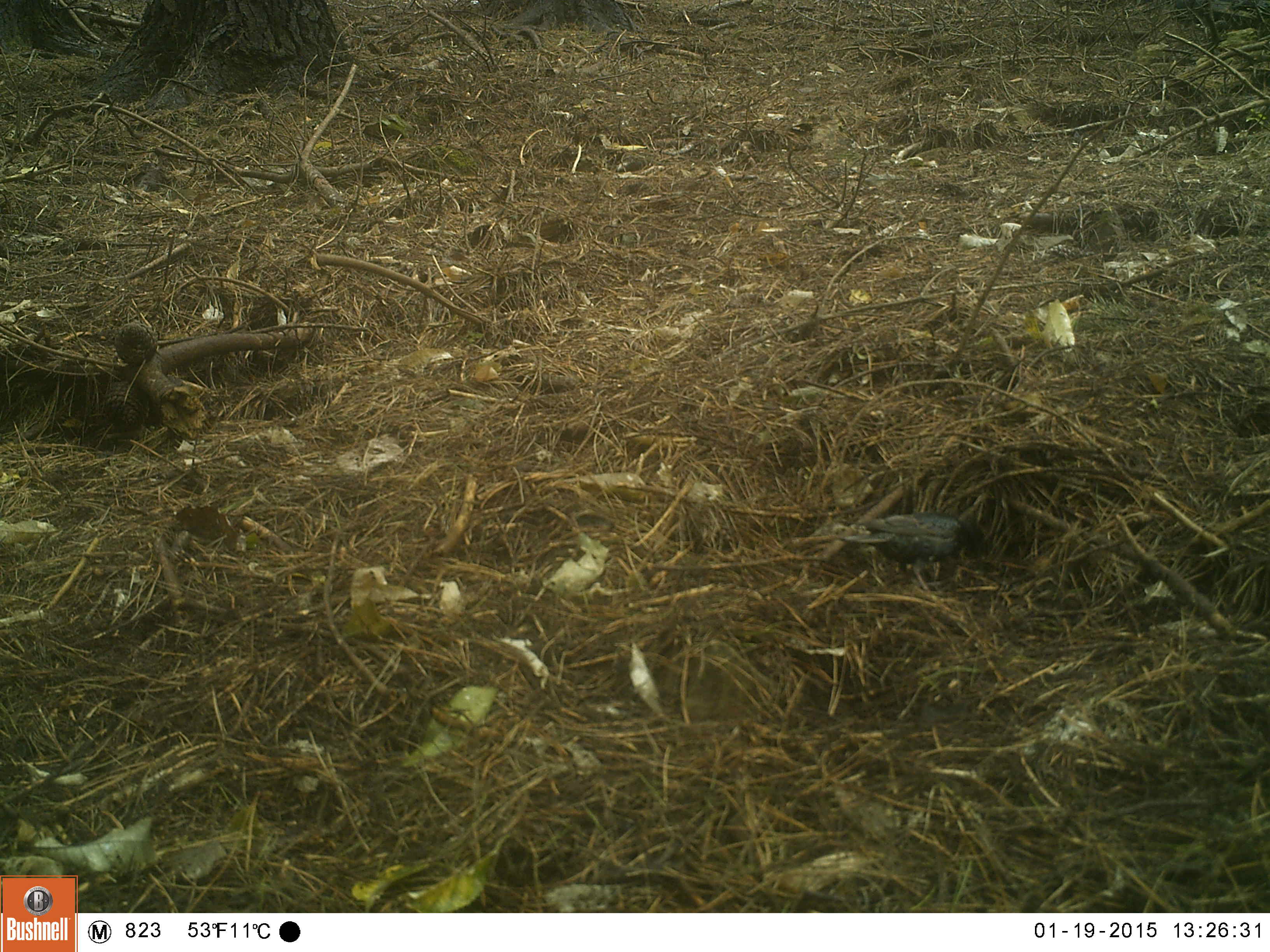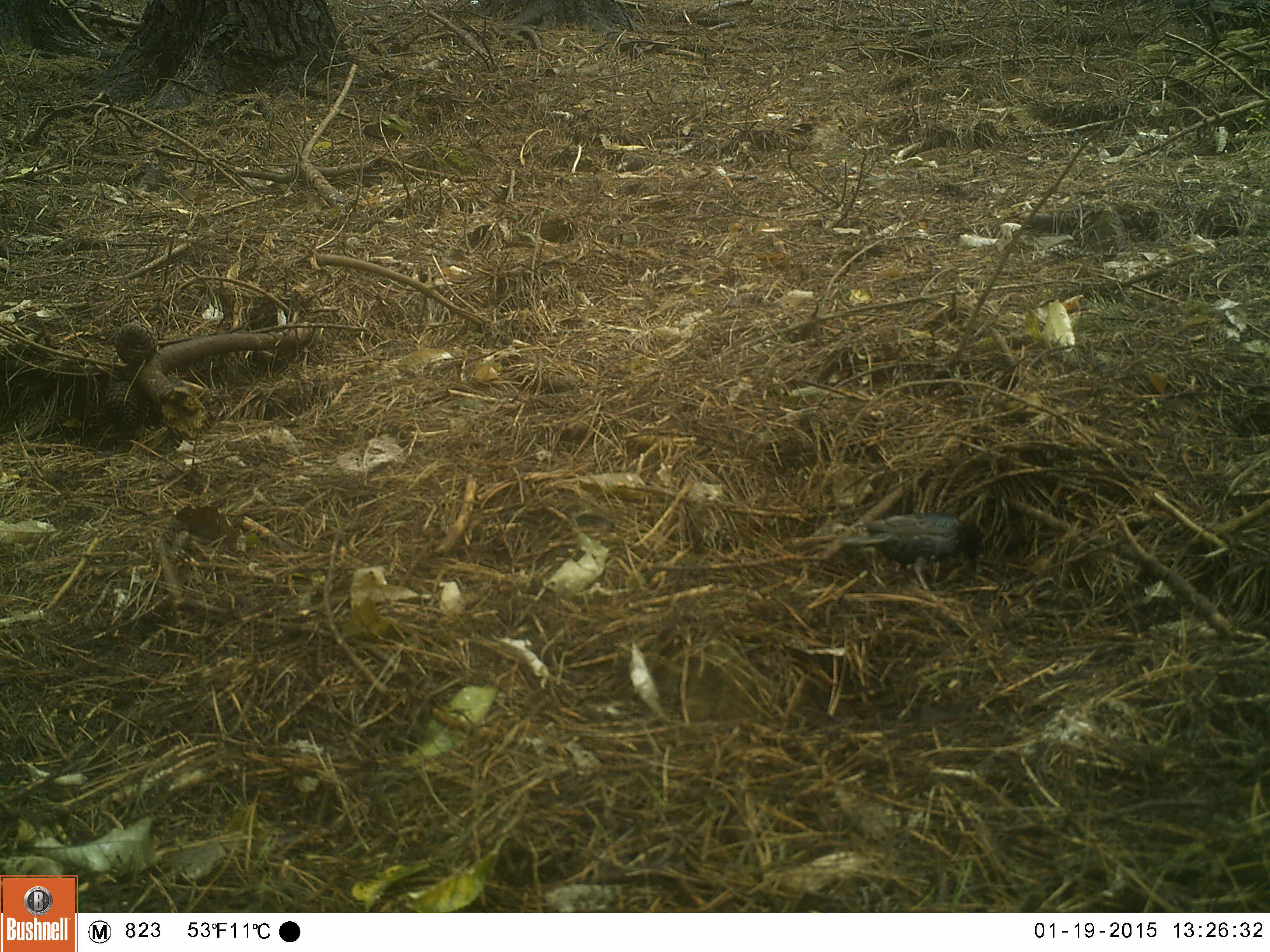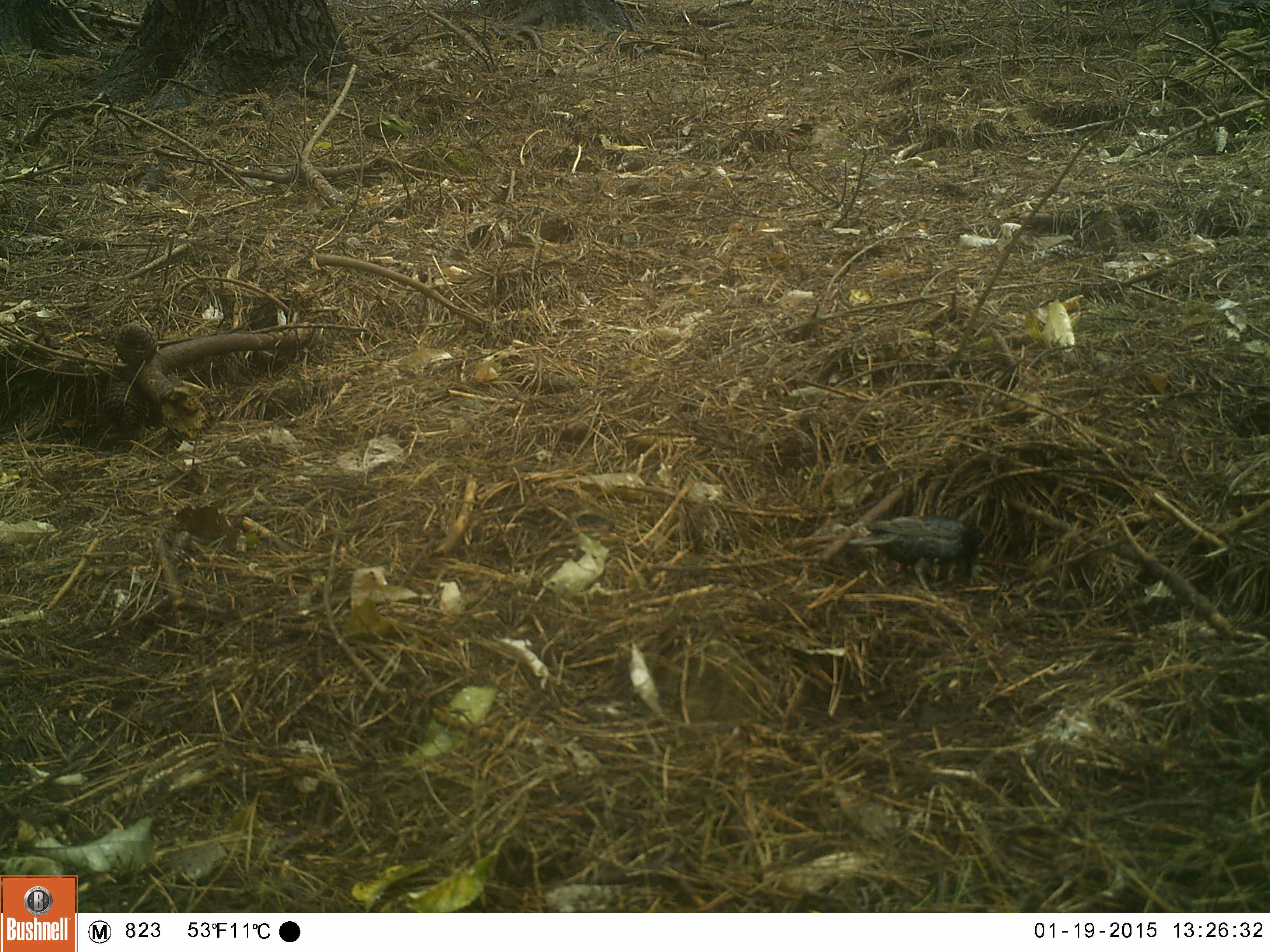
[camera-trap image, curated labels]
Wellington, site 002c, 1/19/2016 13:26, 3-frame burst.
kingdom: Animalia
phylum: Chordata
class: Aves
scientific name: Aves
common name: bird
Bird (Aves).